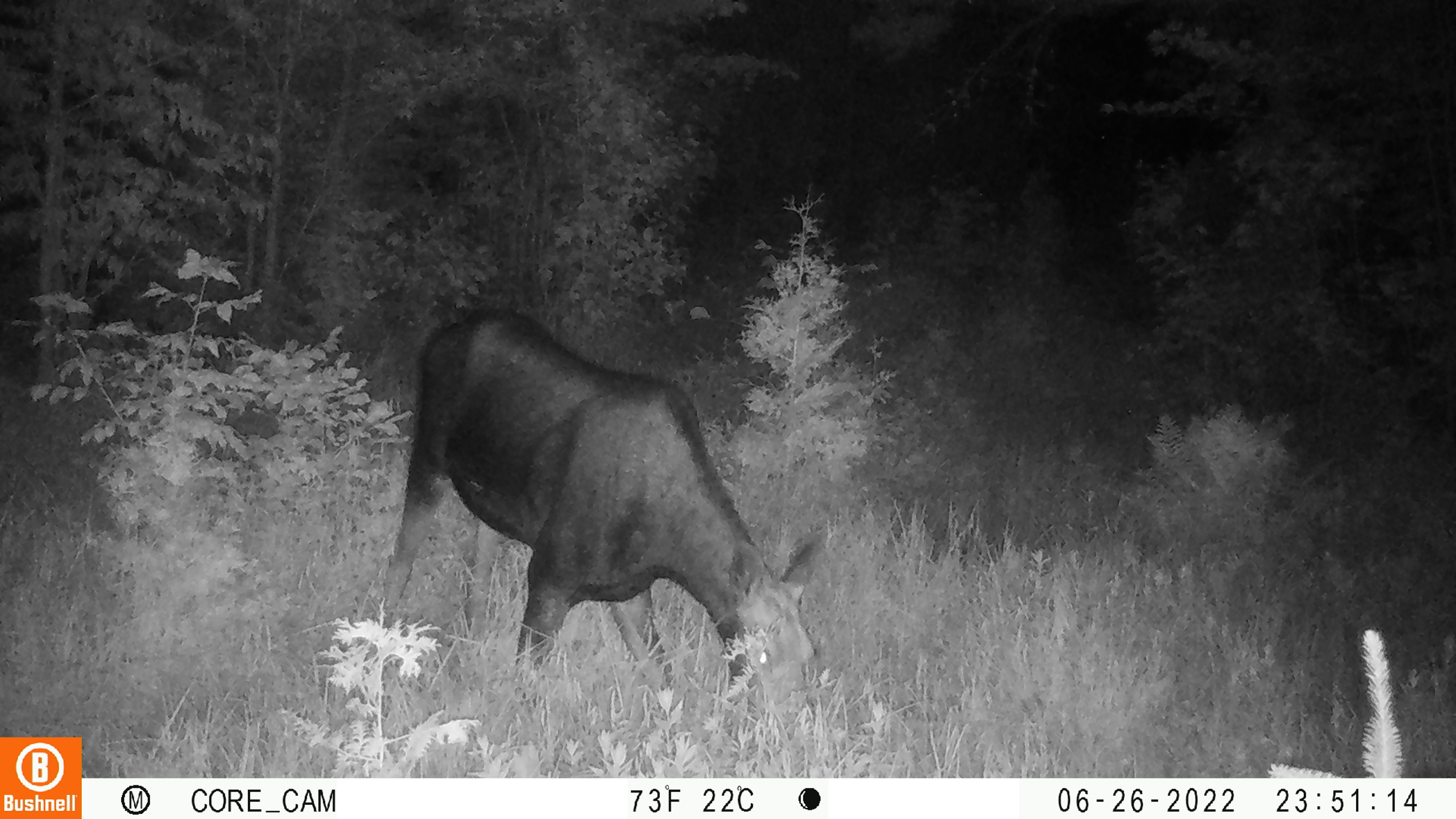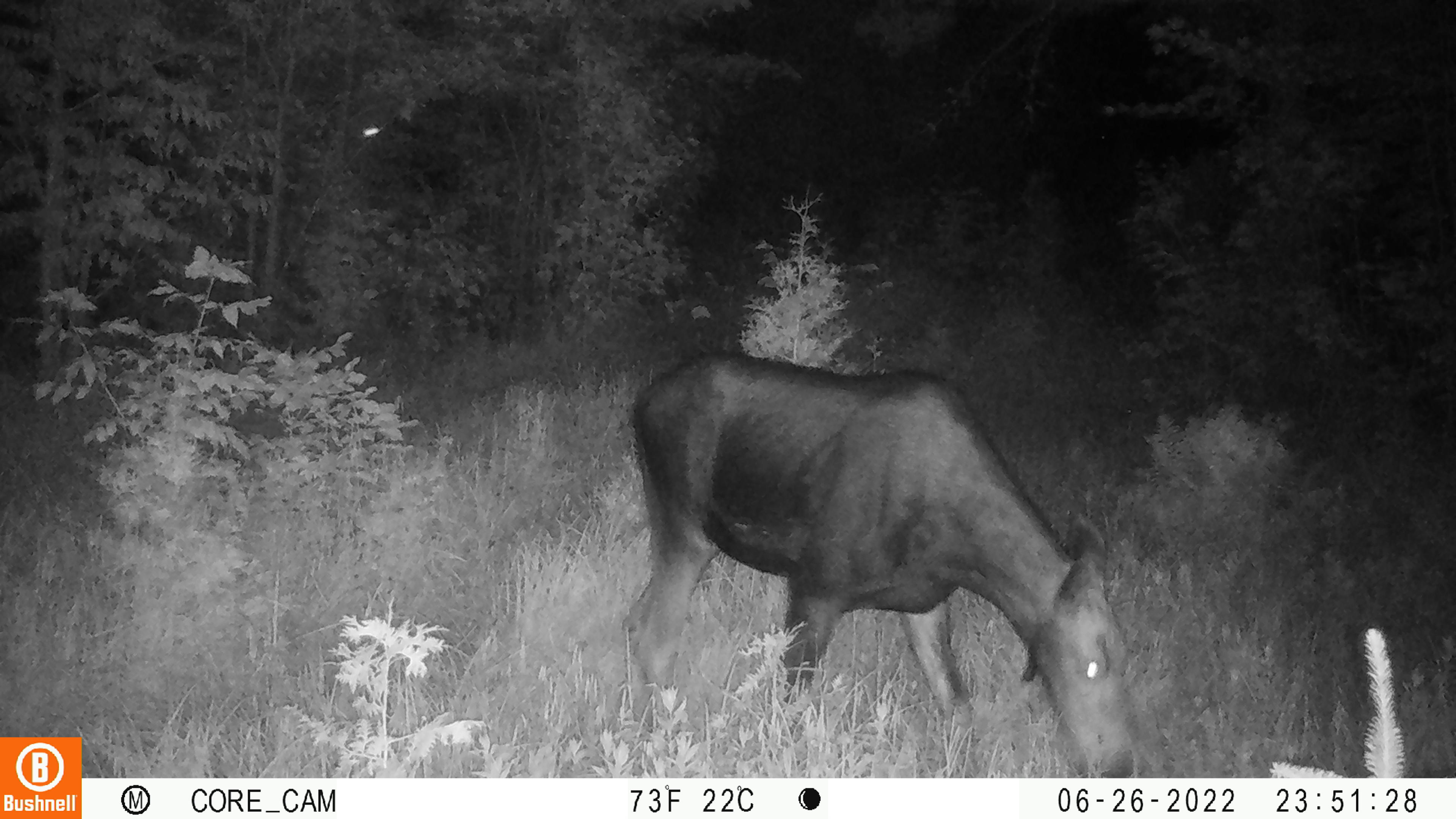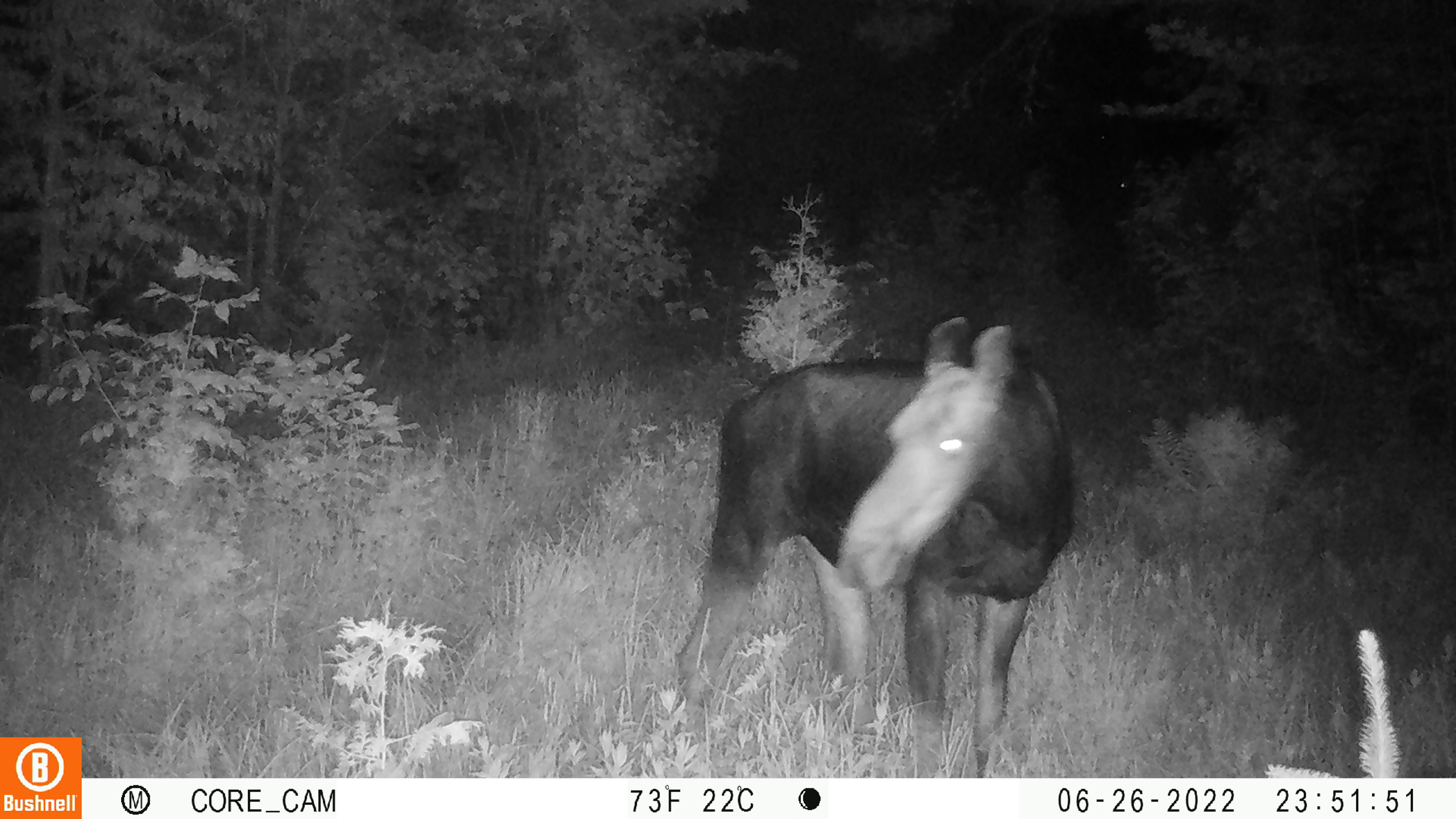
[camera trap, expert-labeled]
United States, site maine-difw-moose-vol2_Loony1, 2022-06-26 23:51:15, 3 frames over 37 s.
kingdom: Animalia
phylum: Chordata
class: Mammalia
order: Artiodactyla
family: Cervidae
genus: Alces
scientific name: Alces alces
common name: moose